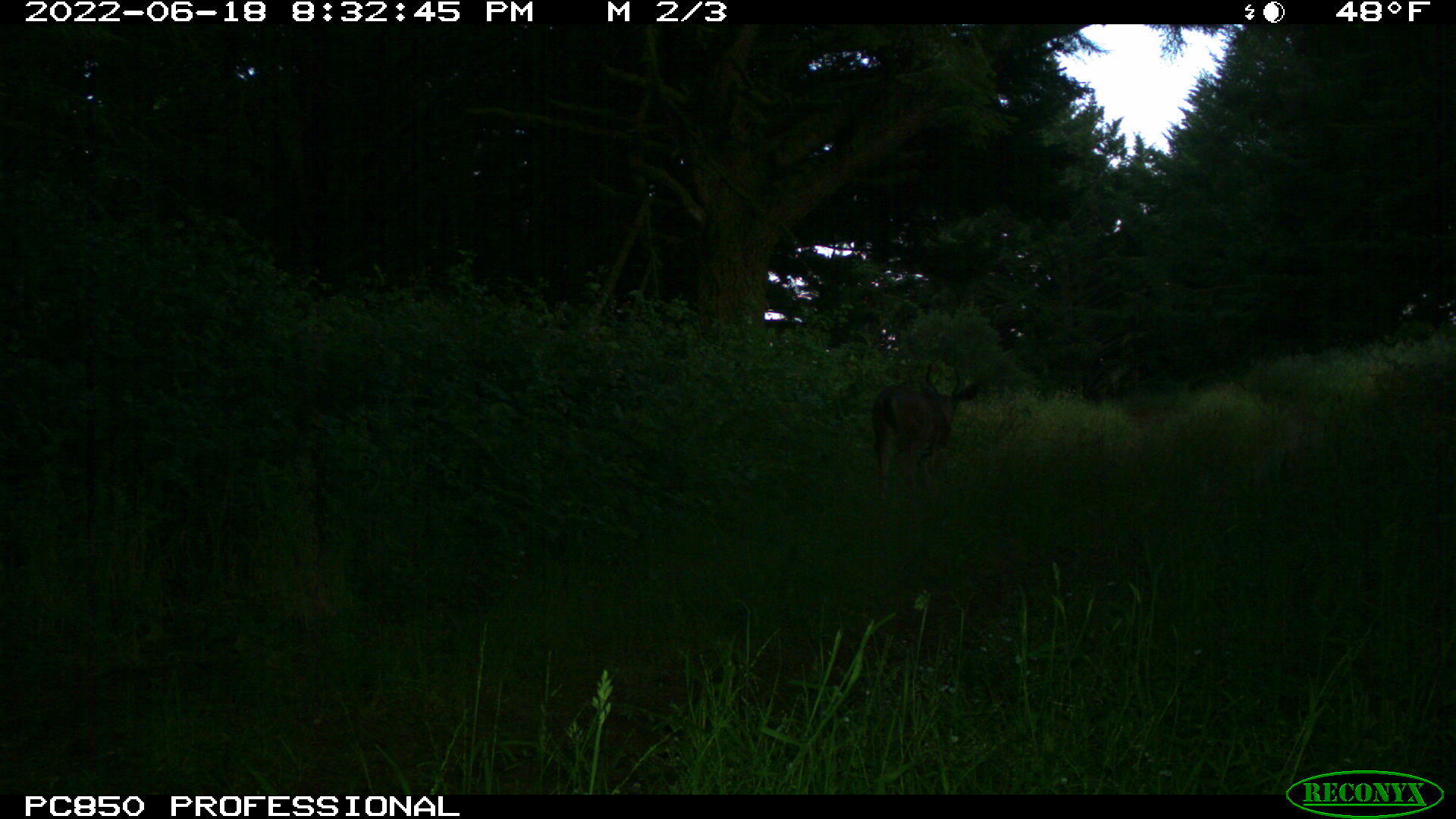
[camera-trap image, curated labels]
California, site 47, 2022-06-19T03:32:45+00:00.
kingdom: Animalia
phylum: Chordata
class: Mammalia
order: Artiodactyla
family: Cervidae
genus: Odocoileus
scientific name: Odocoileus hemionus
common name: mule deer